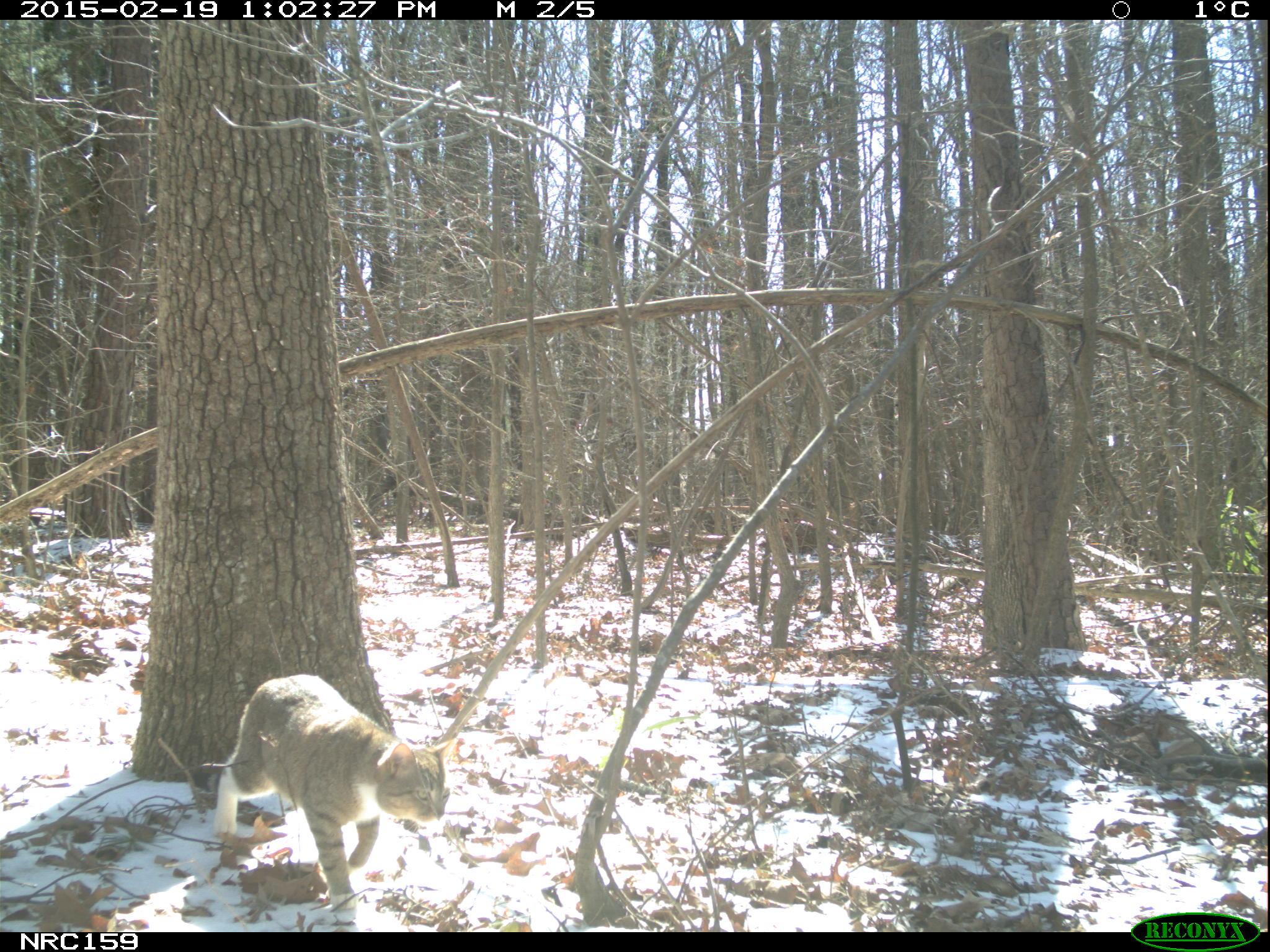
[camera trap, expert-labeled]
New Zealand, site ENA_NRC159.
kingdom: Animalia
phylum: Chordata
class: Mammalia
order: Carnivora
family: Felidae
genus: Felis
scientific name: Felis catus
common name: domestic cat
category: cat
Cat (domestic cat) (Felis catus).